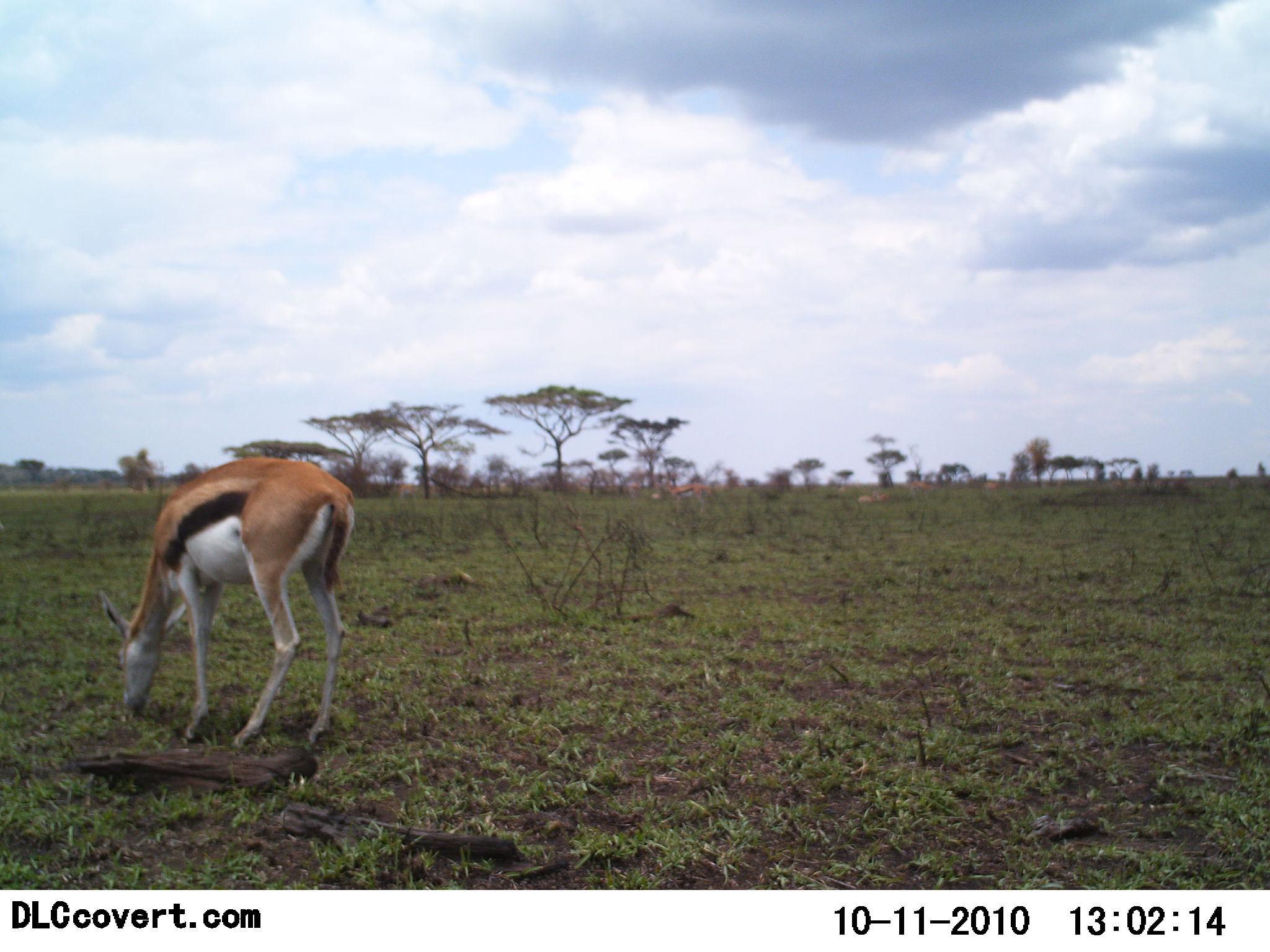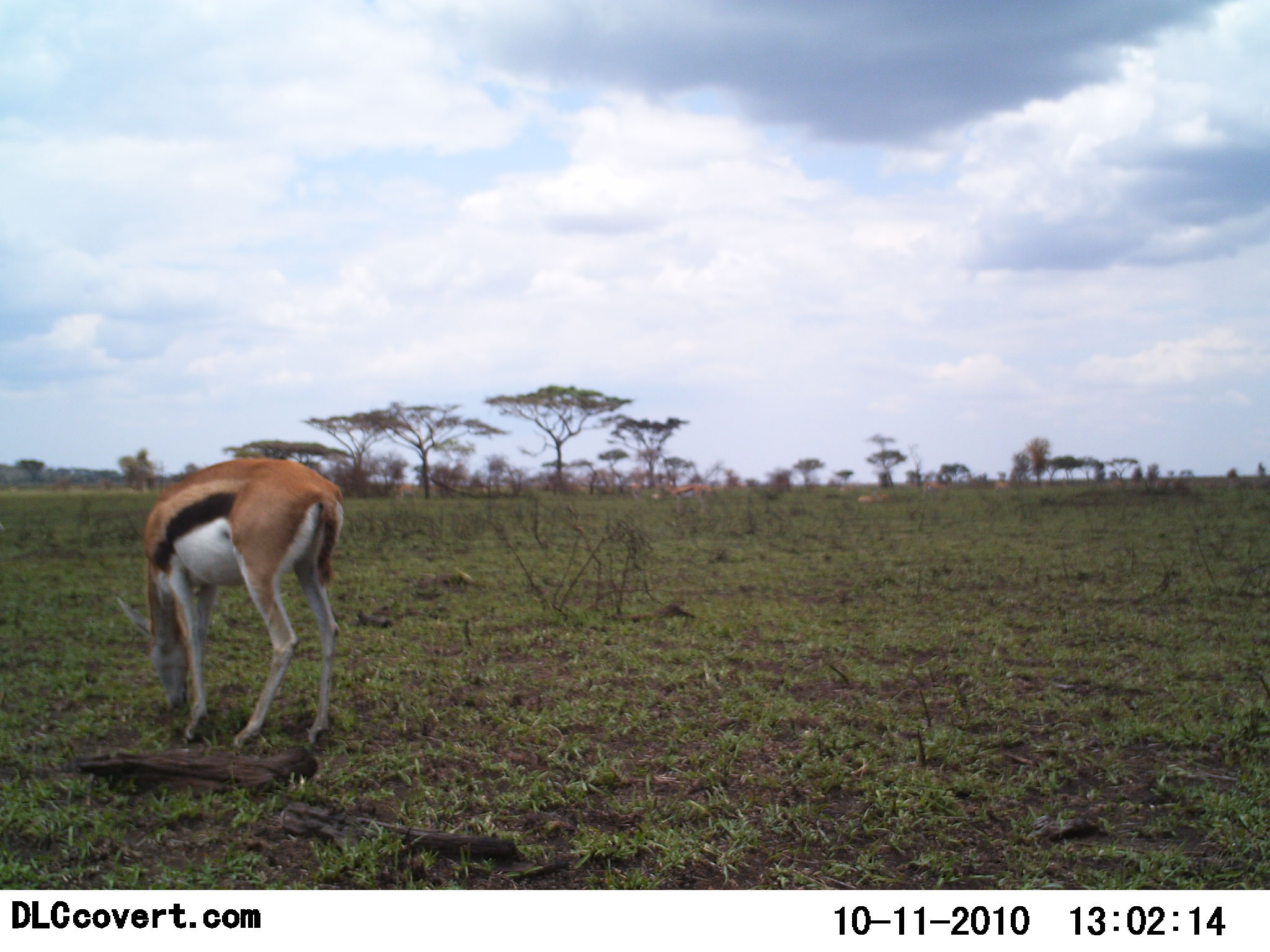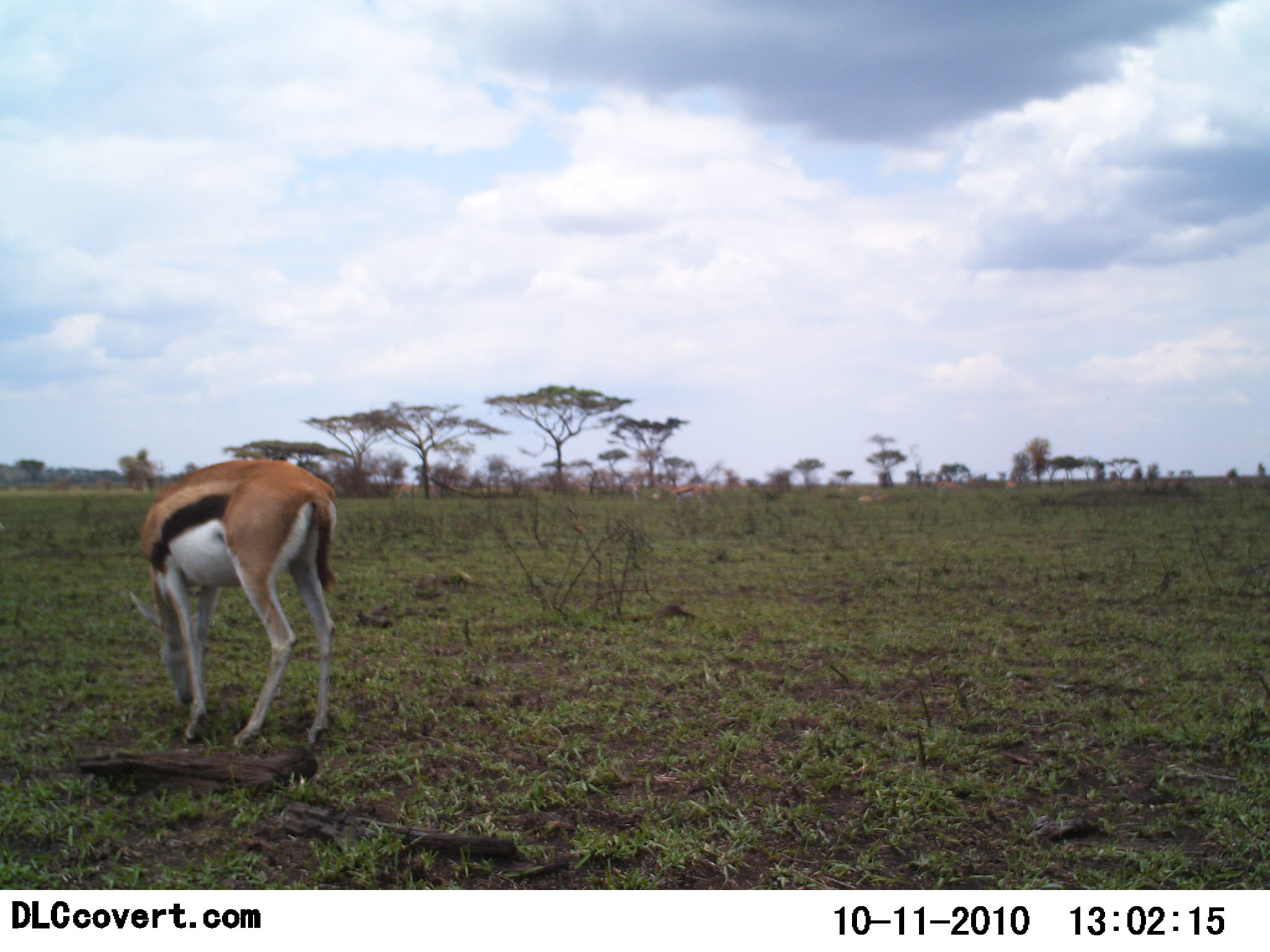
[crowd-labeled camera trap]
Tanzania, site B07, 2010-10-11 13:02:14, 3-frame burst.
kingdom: Animalia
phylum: Chordata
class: Mammalia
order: Artiodactyla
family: Bovidae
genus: Eudorcas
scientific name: Eudorcas thomsonii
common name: thomson's gazelle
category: gazellethomsons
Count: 1.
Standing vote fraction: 33%.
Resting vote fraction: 8%.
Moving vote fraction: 17%.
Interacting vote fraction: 0%.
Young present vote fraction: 0%.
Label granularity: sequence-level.